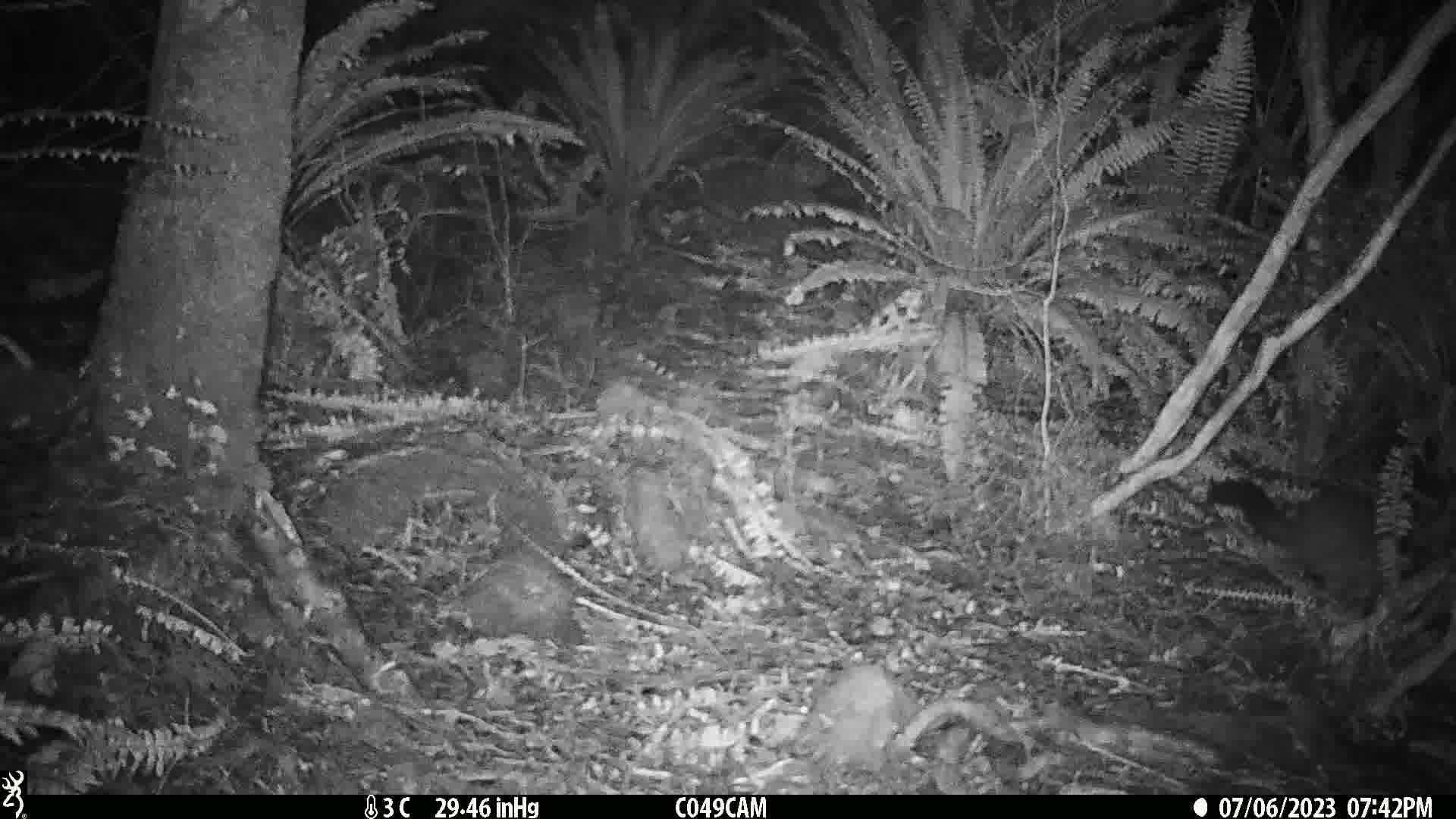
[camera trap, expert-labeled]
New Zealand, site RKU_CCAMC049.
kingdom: Animalia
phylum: Chordata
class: Mammalia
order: Diprotodontia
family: Phalangeridae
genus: Trichosurus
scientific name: Trichosurus vulpecula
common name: common brushtail possum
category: possum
Possum (common brushtail possum) (Trichosurus vulpecula).